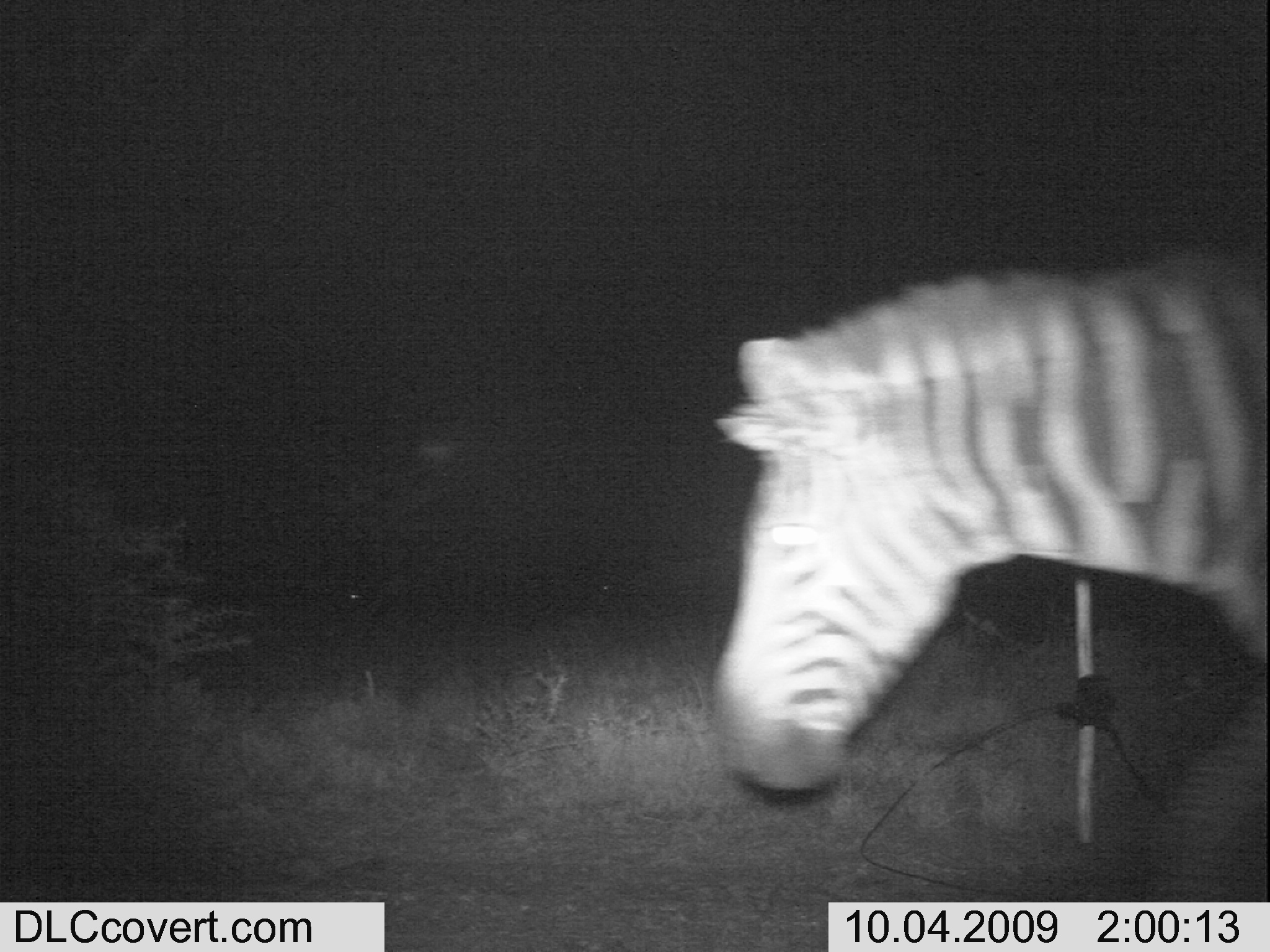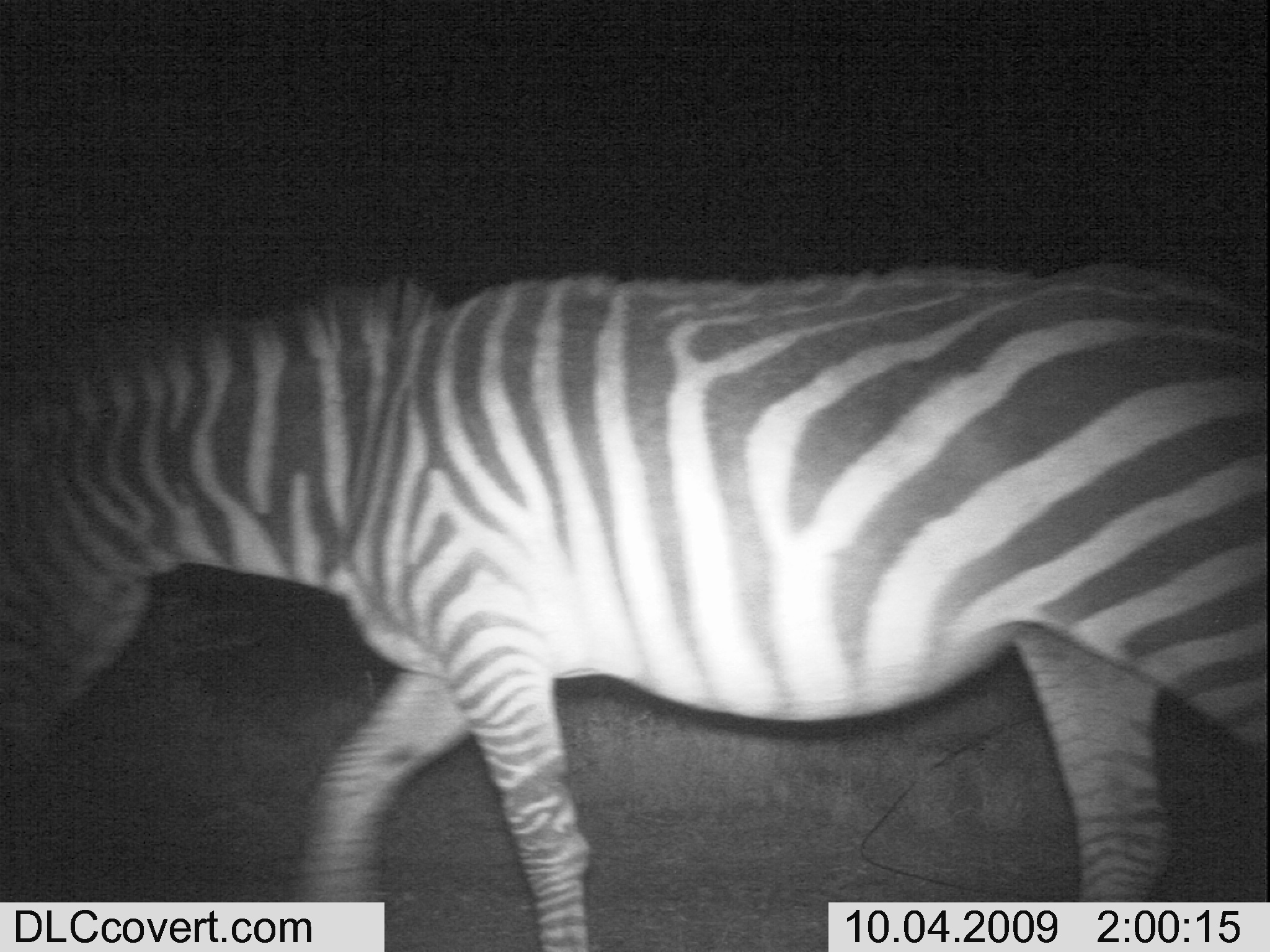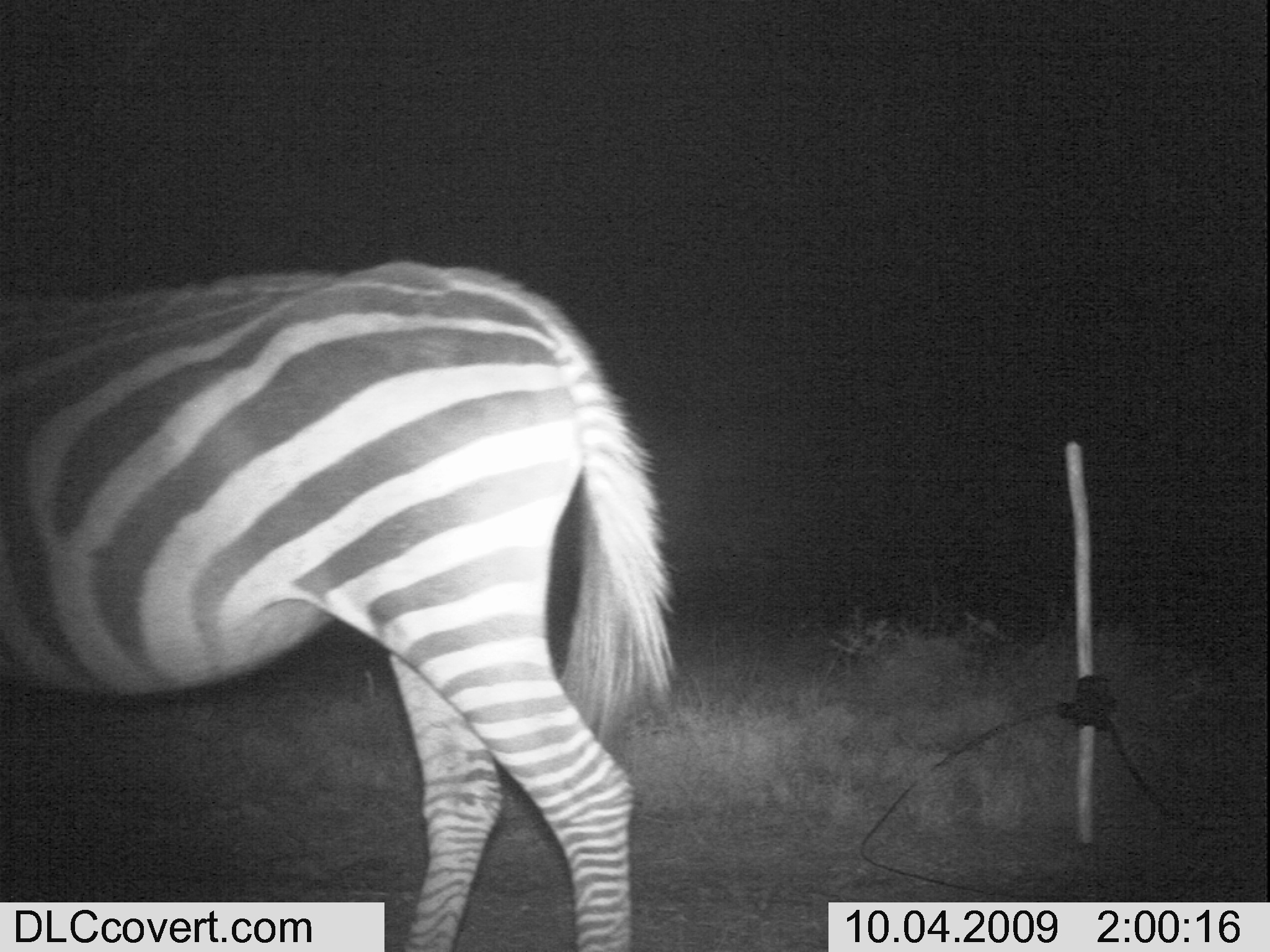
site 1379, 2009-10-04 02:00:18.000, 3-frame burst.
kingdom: Animalia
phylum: Chordata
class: Mammalia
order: Perissodactyla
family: Equidae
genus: Equus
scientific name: Equus quagga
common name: plains zebra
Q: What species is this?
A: Equus quagga (plains zebra).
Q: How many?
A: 1.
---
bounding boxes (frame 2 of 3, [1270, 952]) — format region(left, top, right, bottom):
equus quagga: region(0, 256, 1270, 952)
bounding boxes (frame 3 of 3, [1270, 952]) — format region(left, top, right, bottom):
equus quagga: region(0, 258, 685, 952)